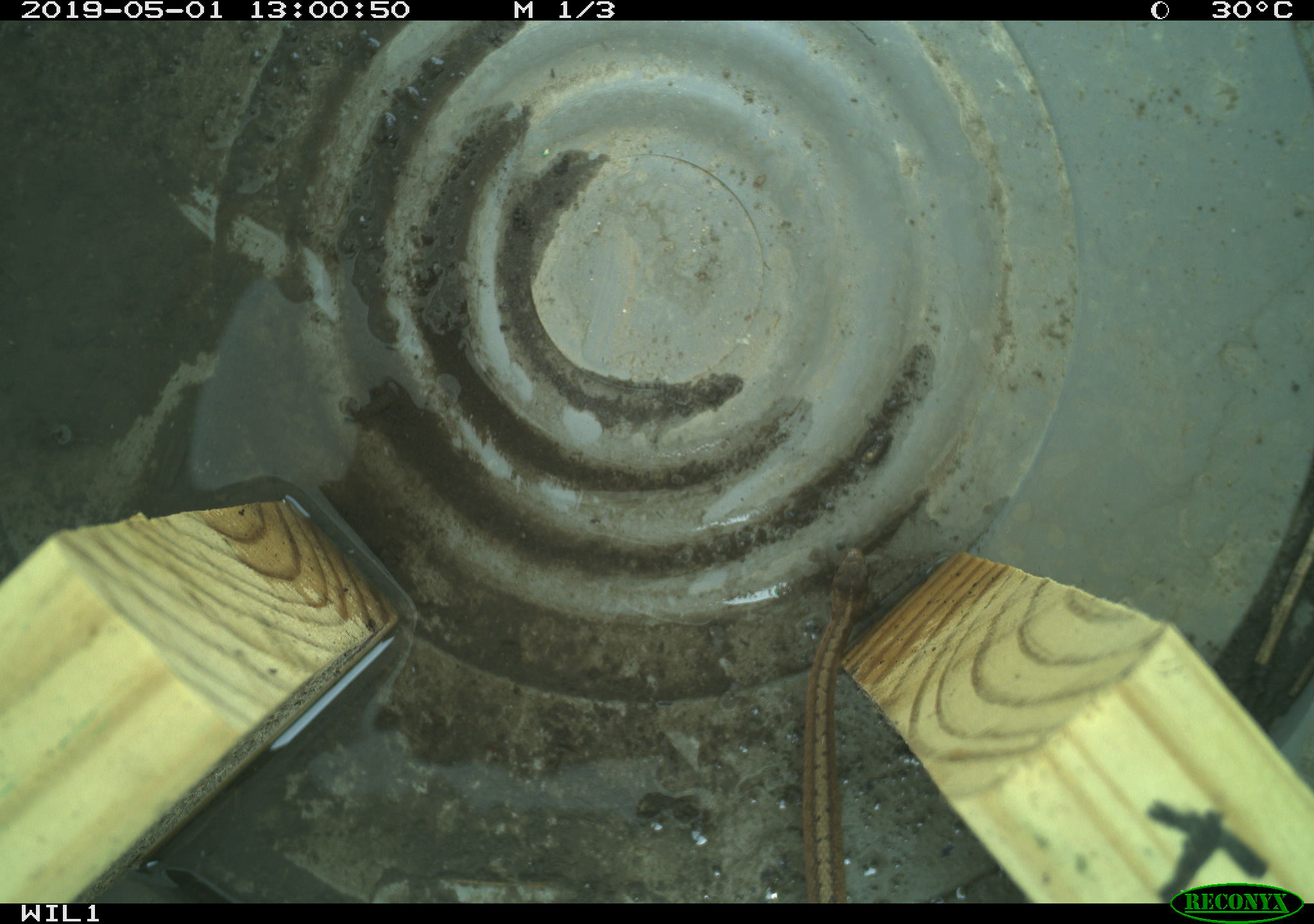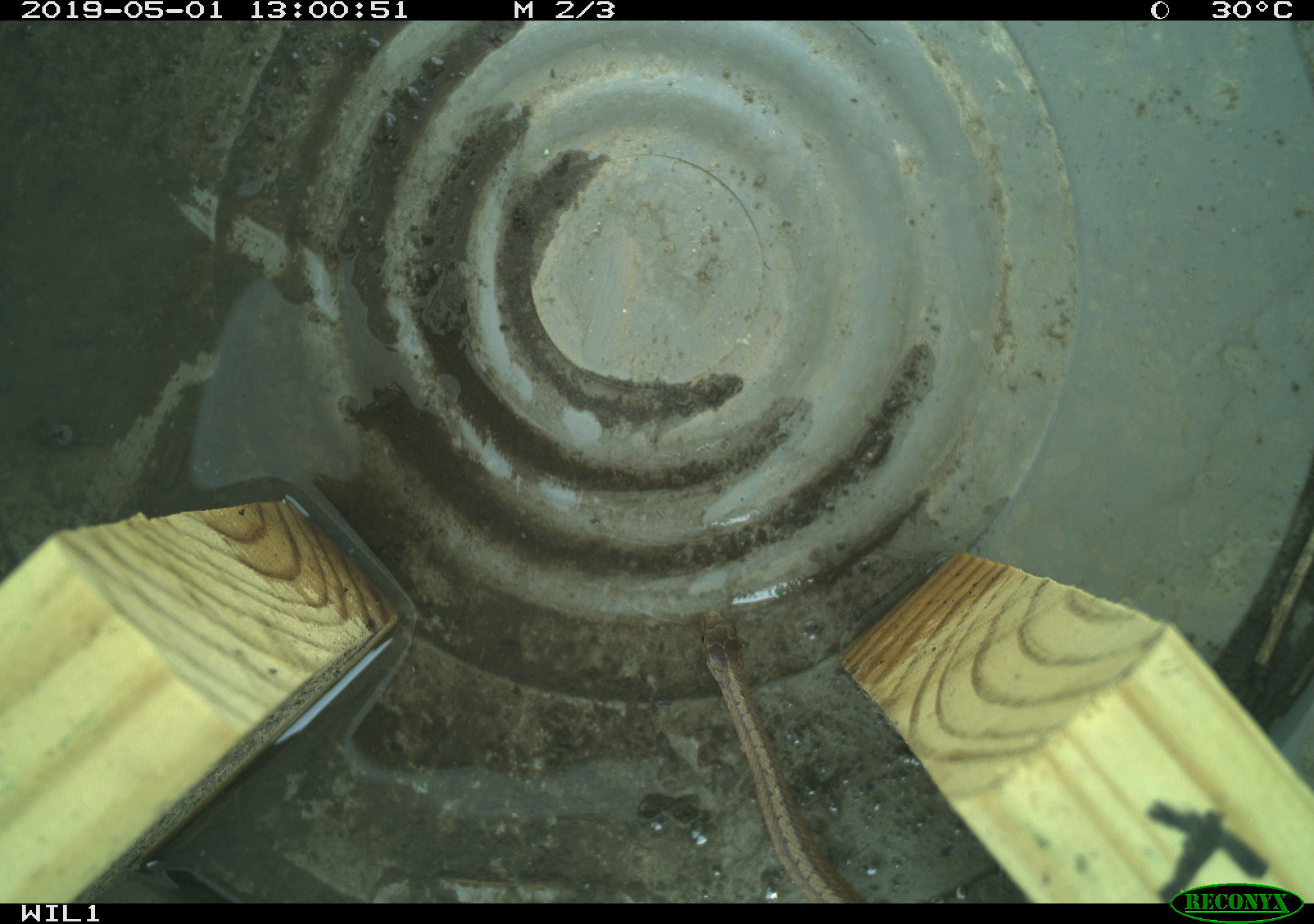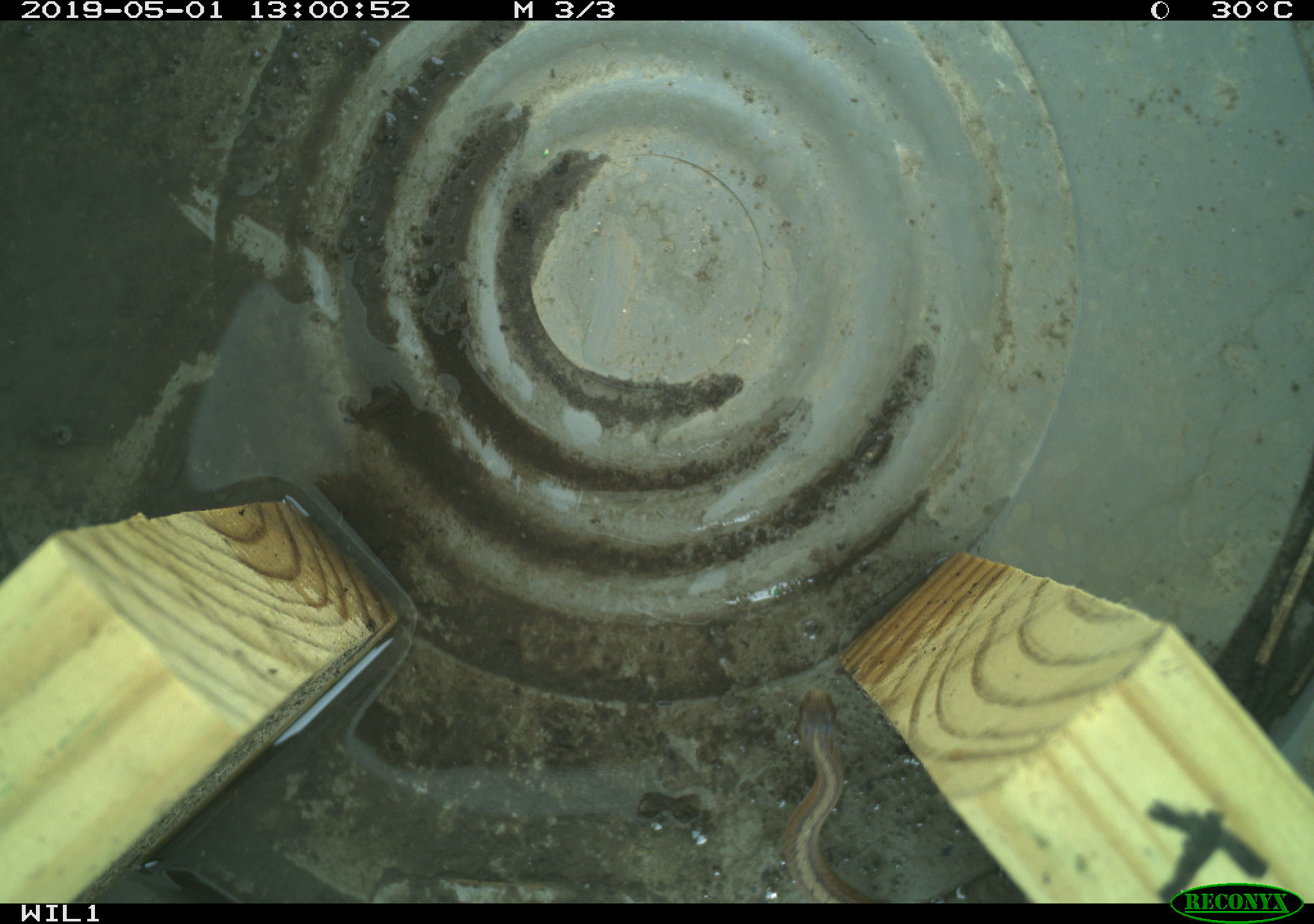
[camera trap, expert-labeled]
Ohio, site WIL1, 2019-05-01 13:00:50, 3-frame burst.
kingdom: Animalia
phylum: Chordata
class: Reptilia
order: Squamata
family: Colubridae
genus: Storeria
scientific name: Storeria dekayi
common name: dekay's brownsnake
Dekay's brownsnake (Storeria dekayi).